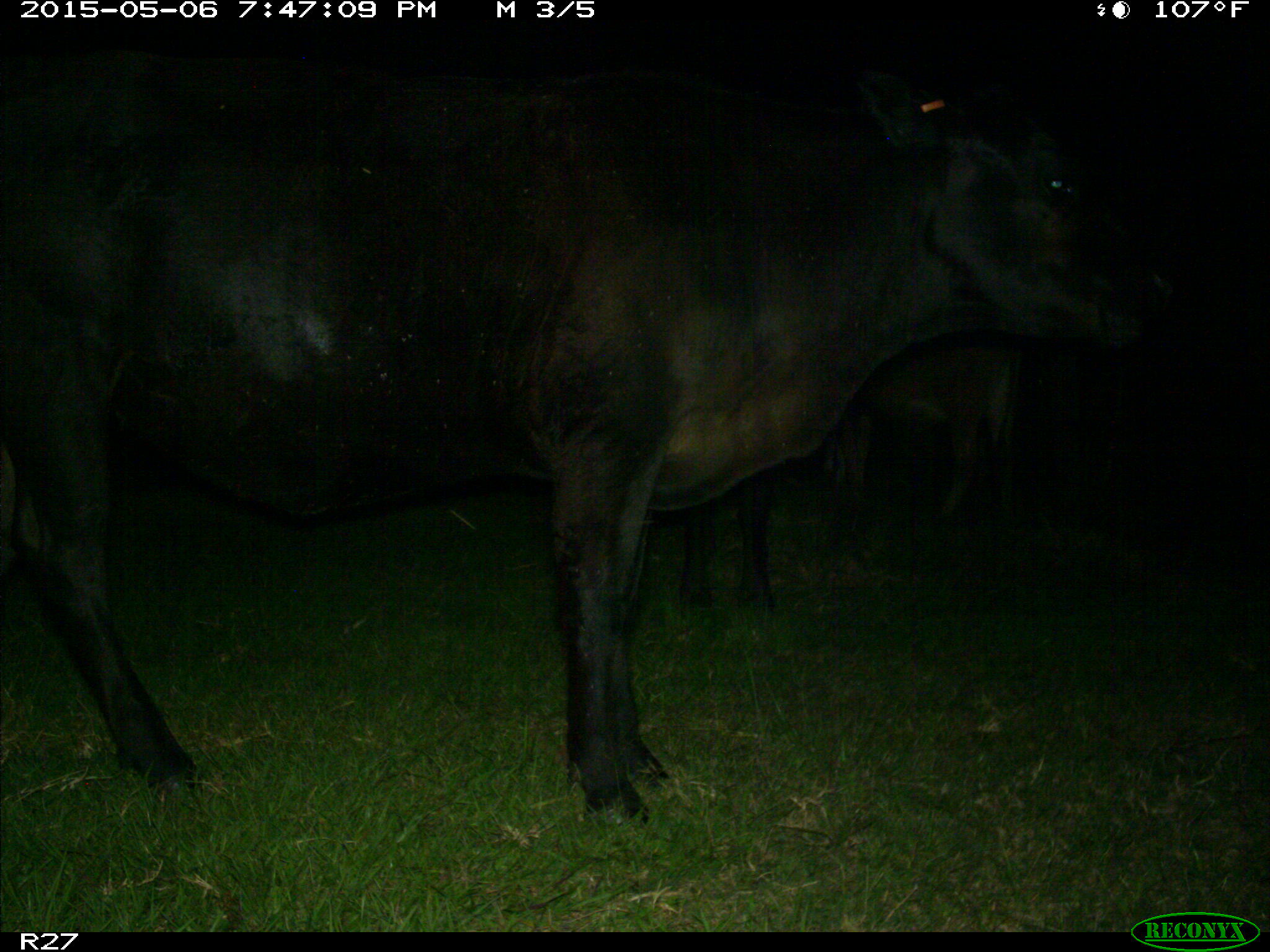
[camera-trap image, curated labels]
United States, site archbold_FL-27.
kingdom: Animalia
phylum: Chordata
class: Mammalia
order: Artiodactyla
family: Bovidae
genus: Bos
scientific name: Bos taurus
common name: domestic cow